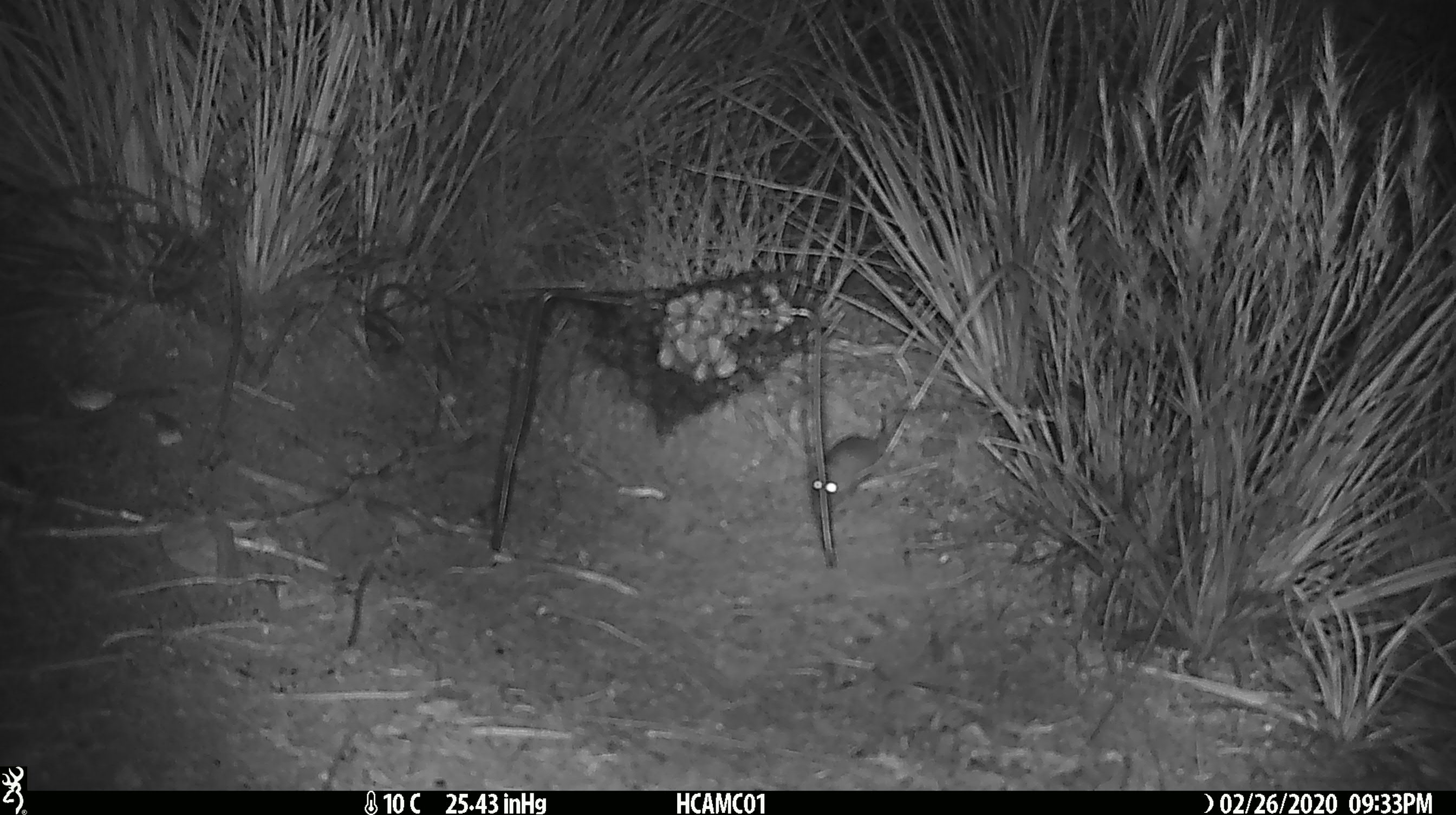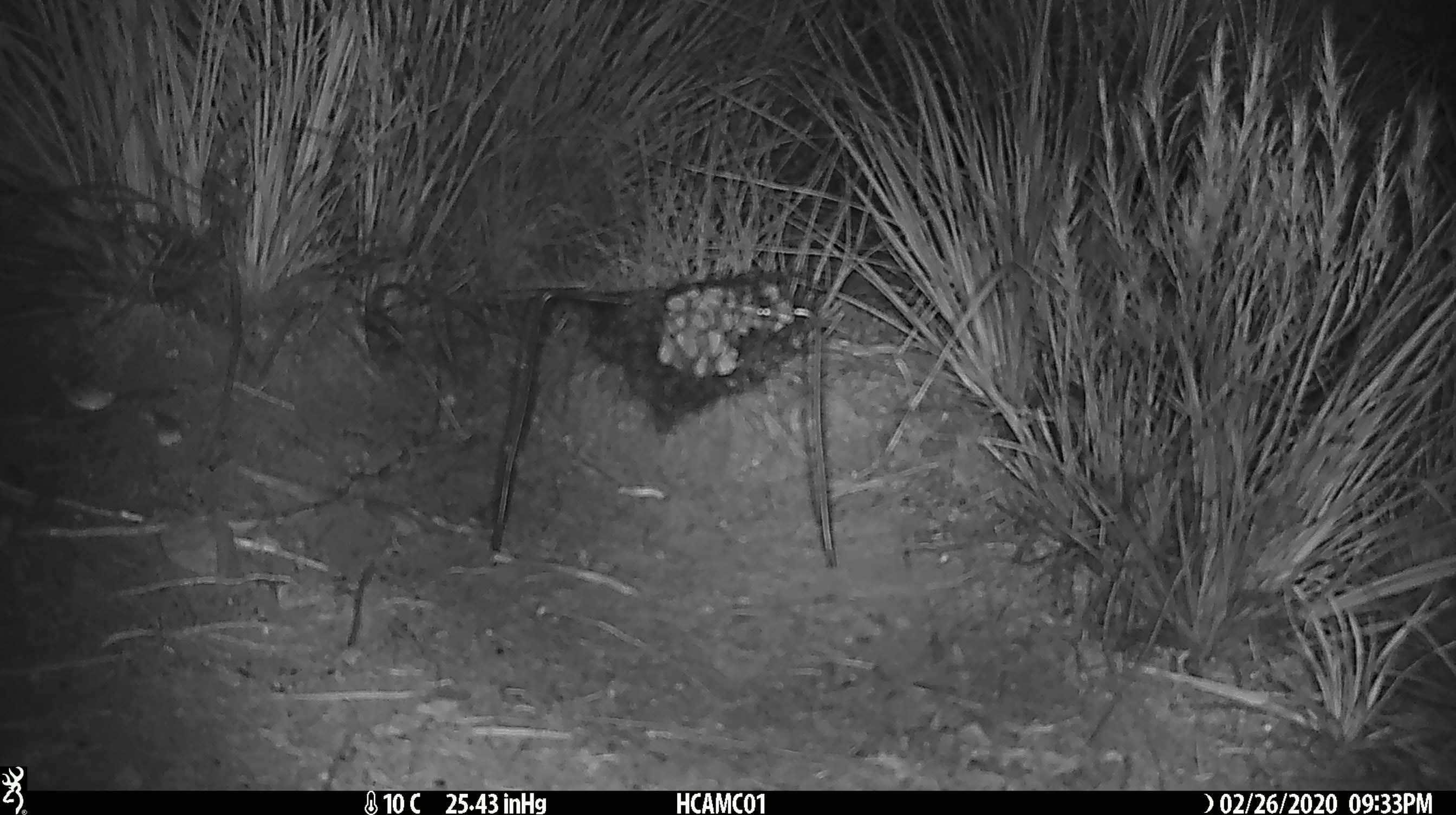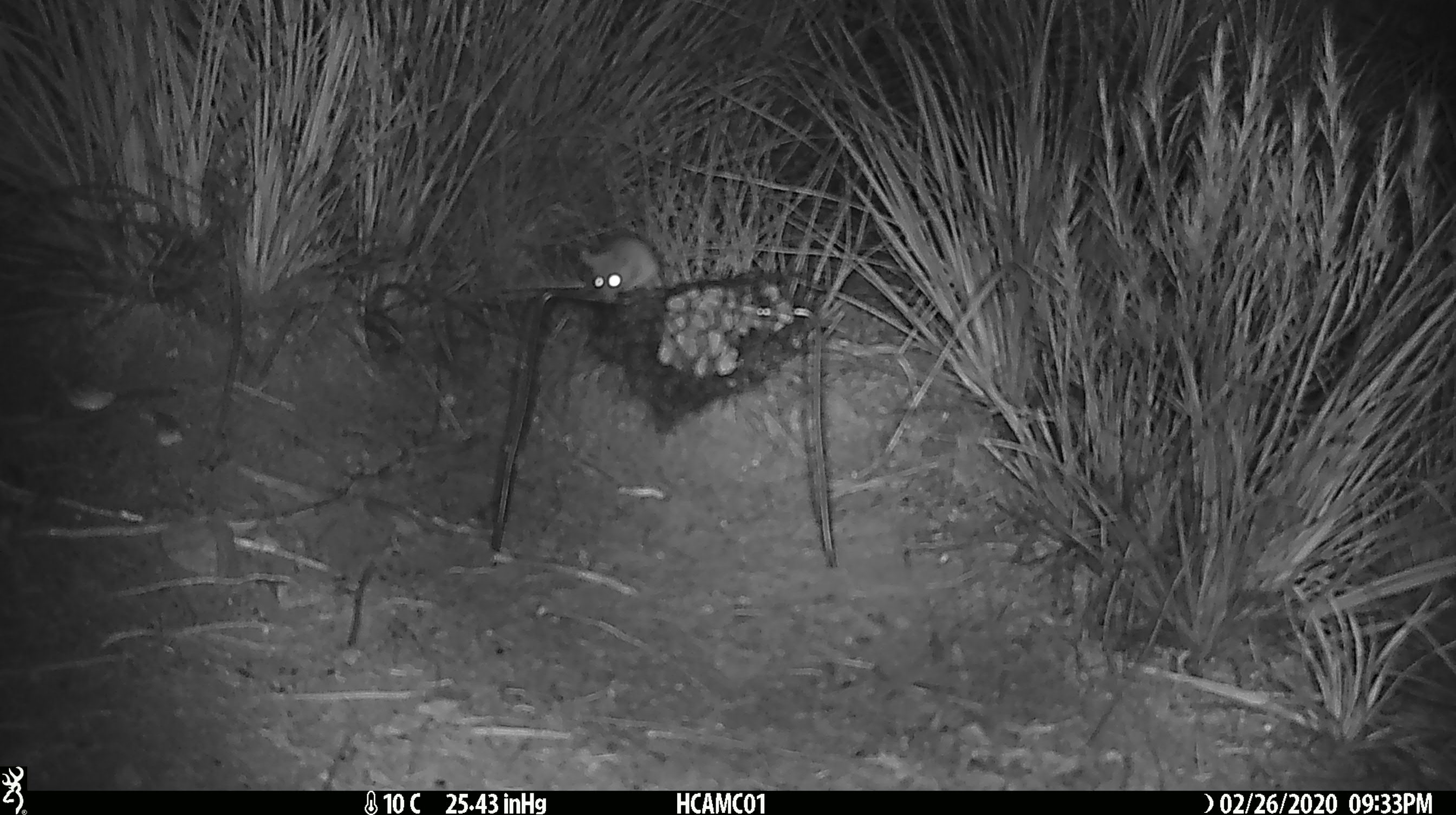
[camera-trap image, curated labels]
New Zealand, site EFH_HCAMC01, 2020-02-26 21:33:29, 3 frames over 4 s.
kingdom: Animalia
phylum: Chordata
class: Mammalia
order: Rodentia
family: Muridae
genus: Mus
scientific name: Mus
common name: mouse